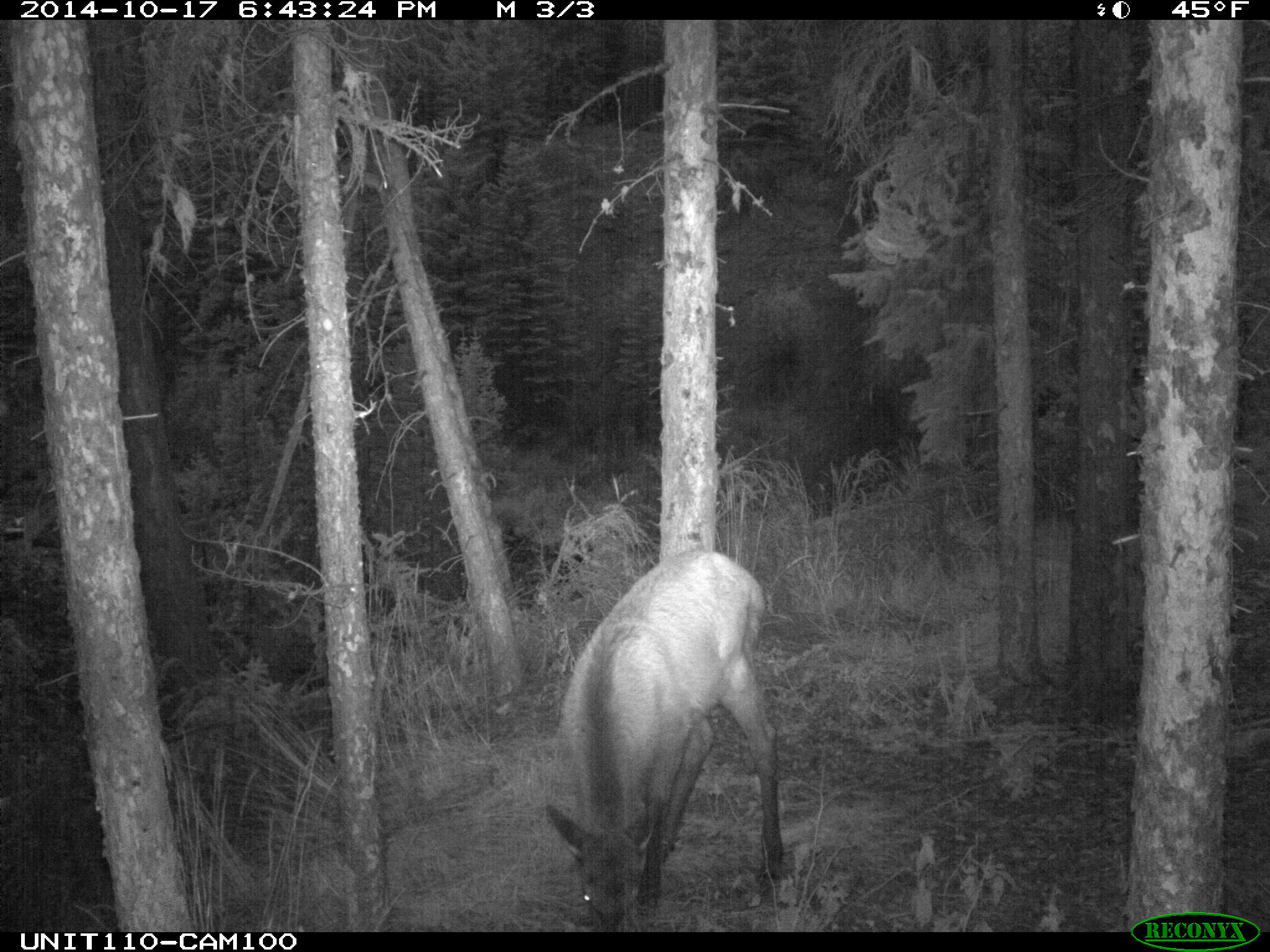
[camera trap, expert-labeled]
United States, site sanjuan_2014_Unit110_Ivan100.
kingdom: Animalia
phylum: Chordata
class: Mammalia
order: Artiodactyla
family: Cervidae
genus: Cervus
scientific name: Cervus elaphus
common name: red deer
Cervus elaphus (red deer).